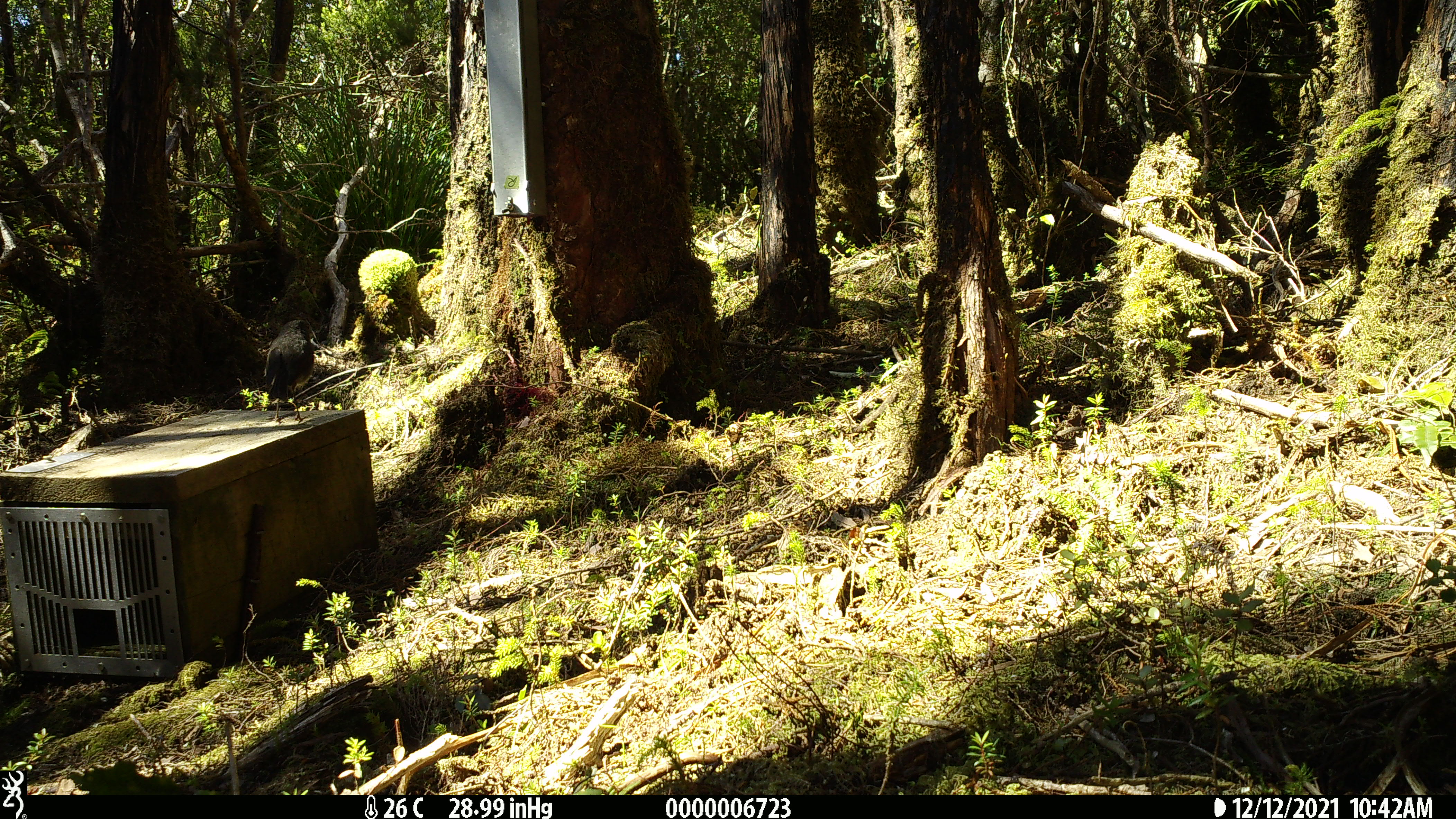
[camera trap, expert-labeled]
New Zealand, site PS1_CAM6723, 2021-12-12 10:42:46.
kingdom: Animalia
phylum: Chordata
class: Aves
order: Passeriformes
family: Petroicidae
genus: Petroica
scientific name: Petroica australis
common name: new zealand robin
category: robin